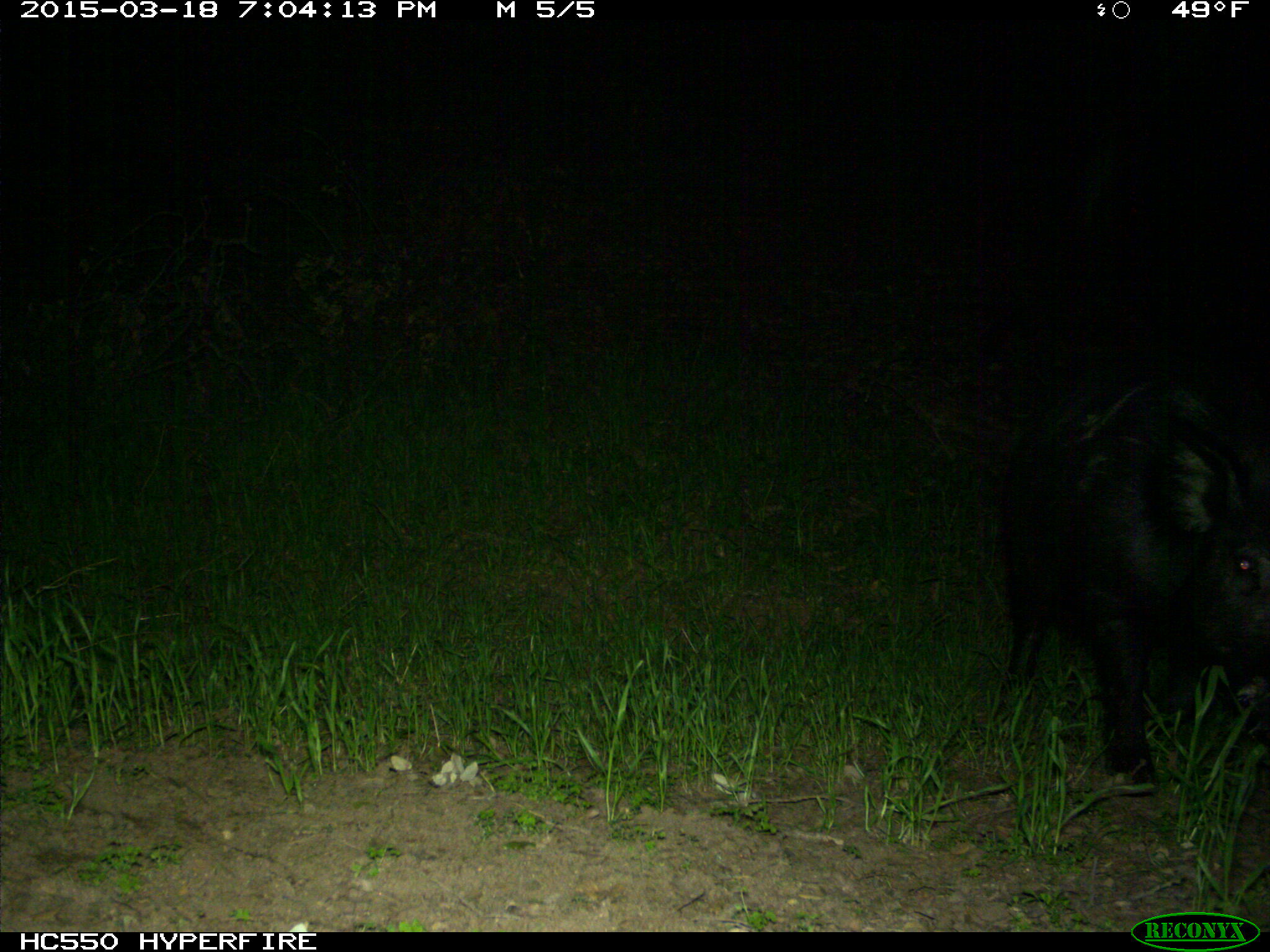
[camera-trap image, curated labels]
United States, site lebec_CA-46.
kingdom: Animalia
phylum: Chordata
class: Mammalia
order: Artiodactyla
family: Suidae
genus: Sus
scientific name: Sus scrofa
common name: wild boar